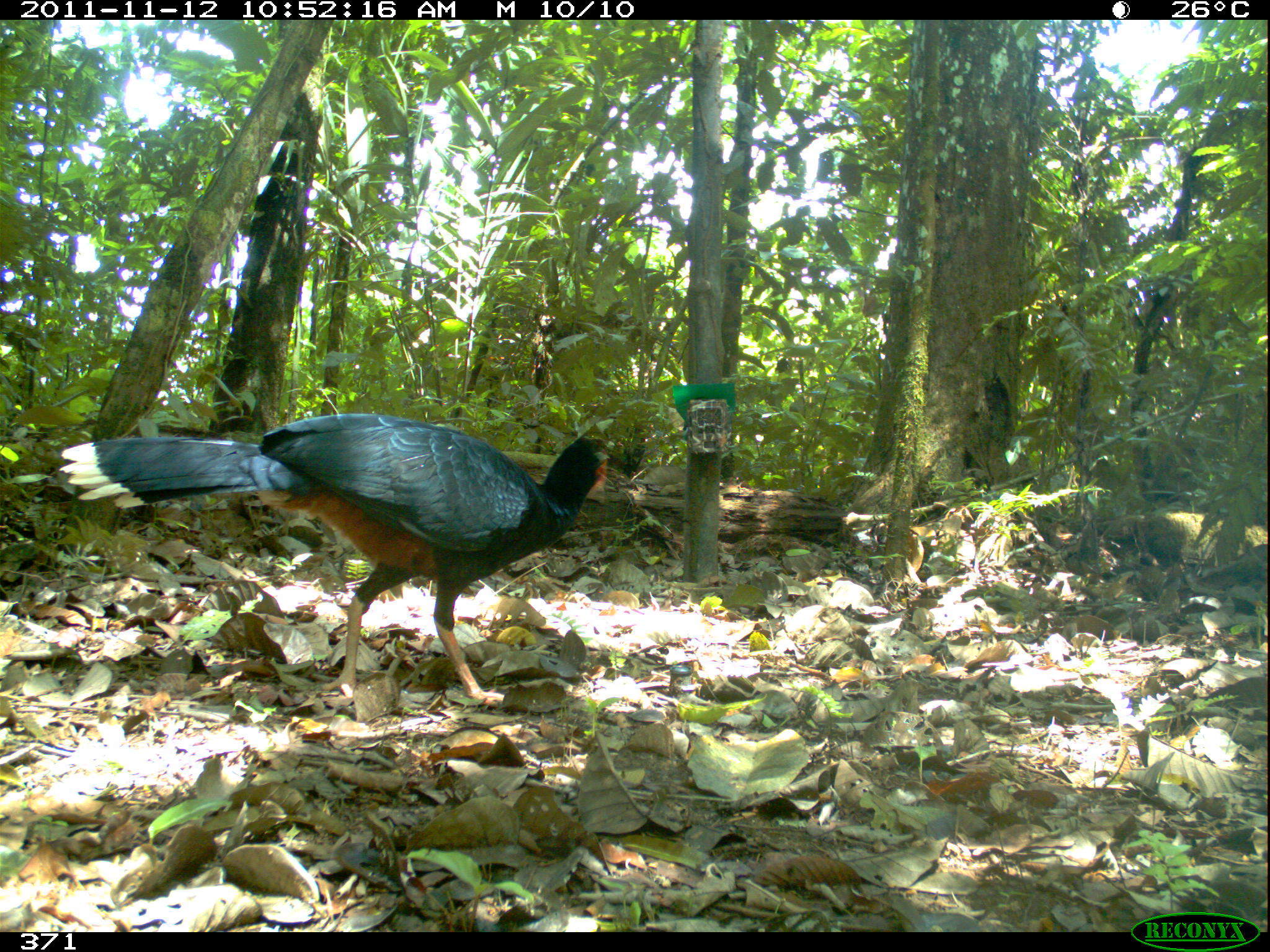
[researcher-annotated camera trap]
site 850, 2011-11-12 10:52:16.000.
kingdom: Animalia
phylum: Chordata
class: Aves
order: Galliformes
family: Cracidae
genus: Mitu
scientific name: Mitu tuberosum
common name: razor-billed curassow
Mitu tuberosum (razor-billed curassow).